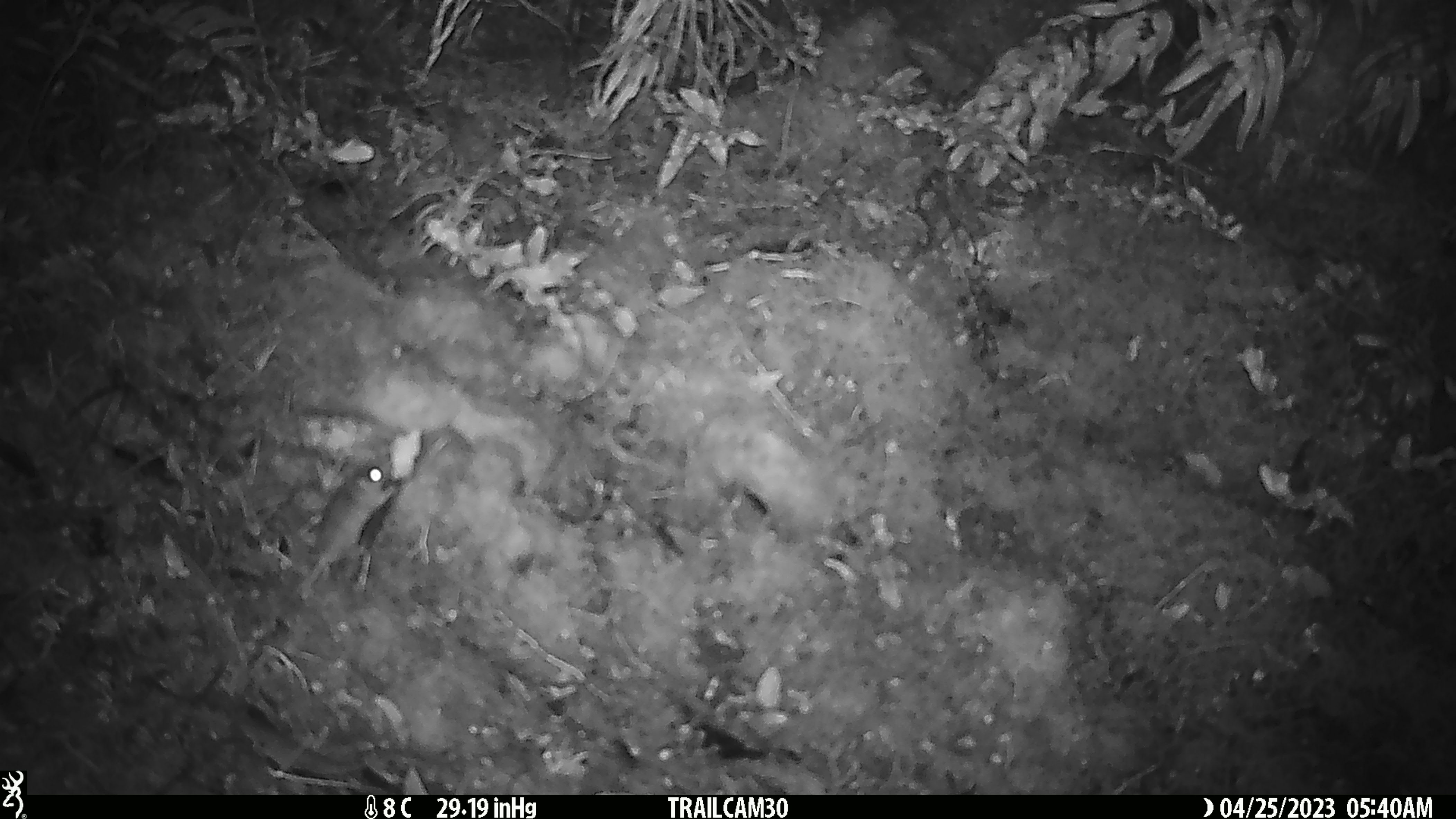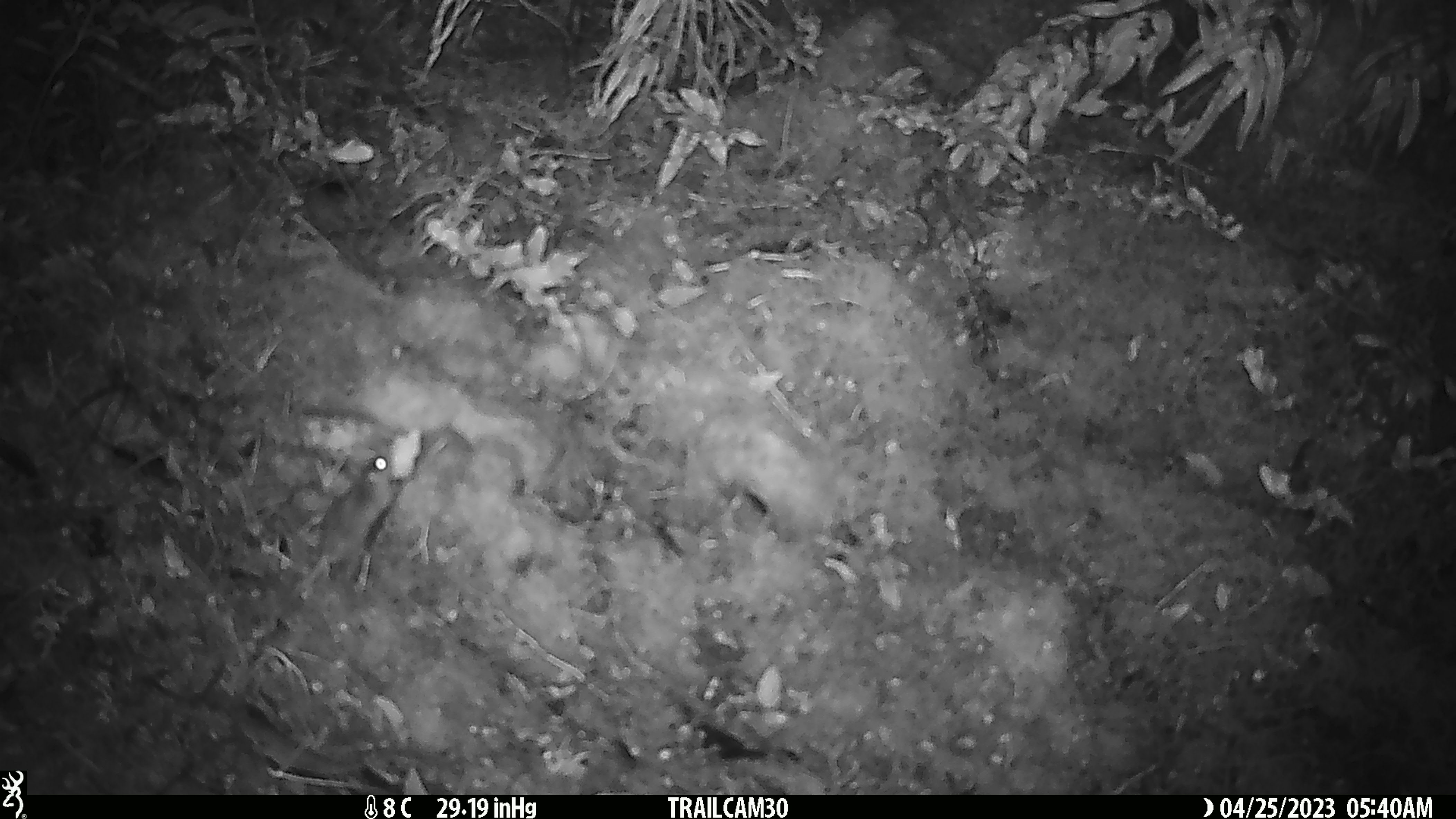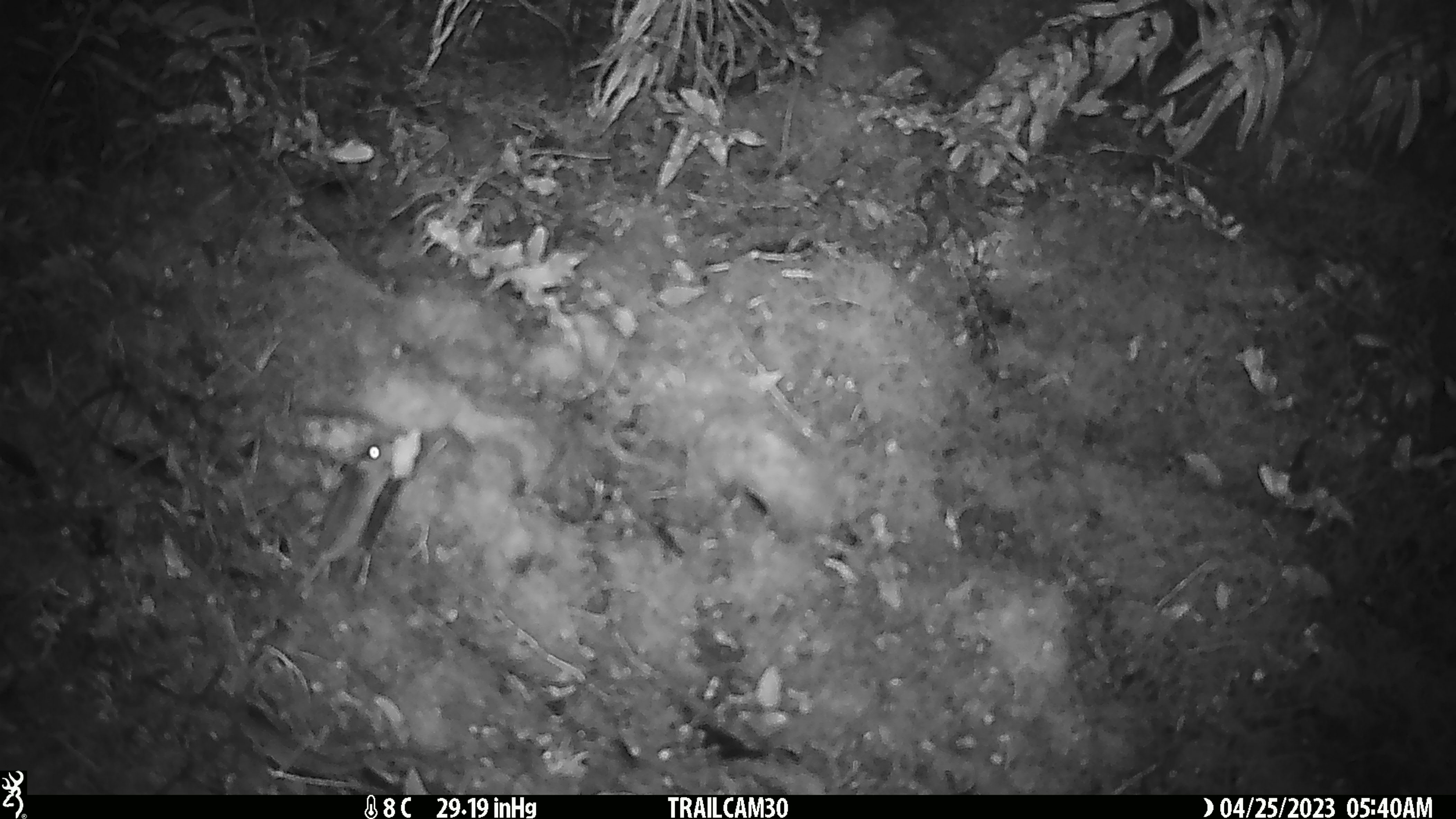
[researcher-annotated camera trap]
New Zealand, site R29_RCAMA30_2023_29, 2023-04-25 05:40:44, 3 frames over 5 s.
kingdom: Animalia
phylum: Chordata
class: Mammalia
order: Rodentia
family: Muridae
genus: Mus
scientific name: Mus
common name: mouse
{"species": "mouse (Mus)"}